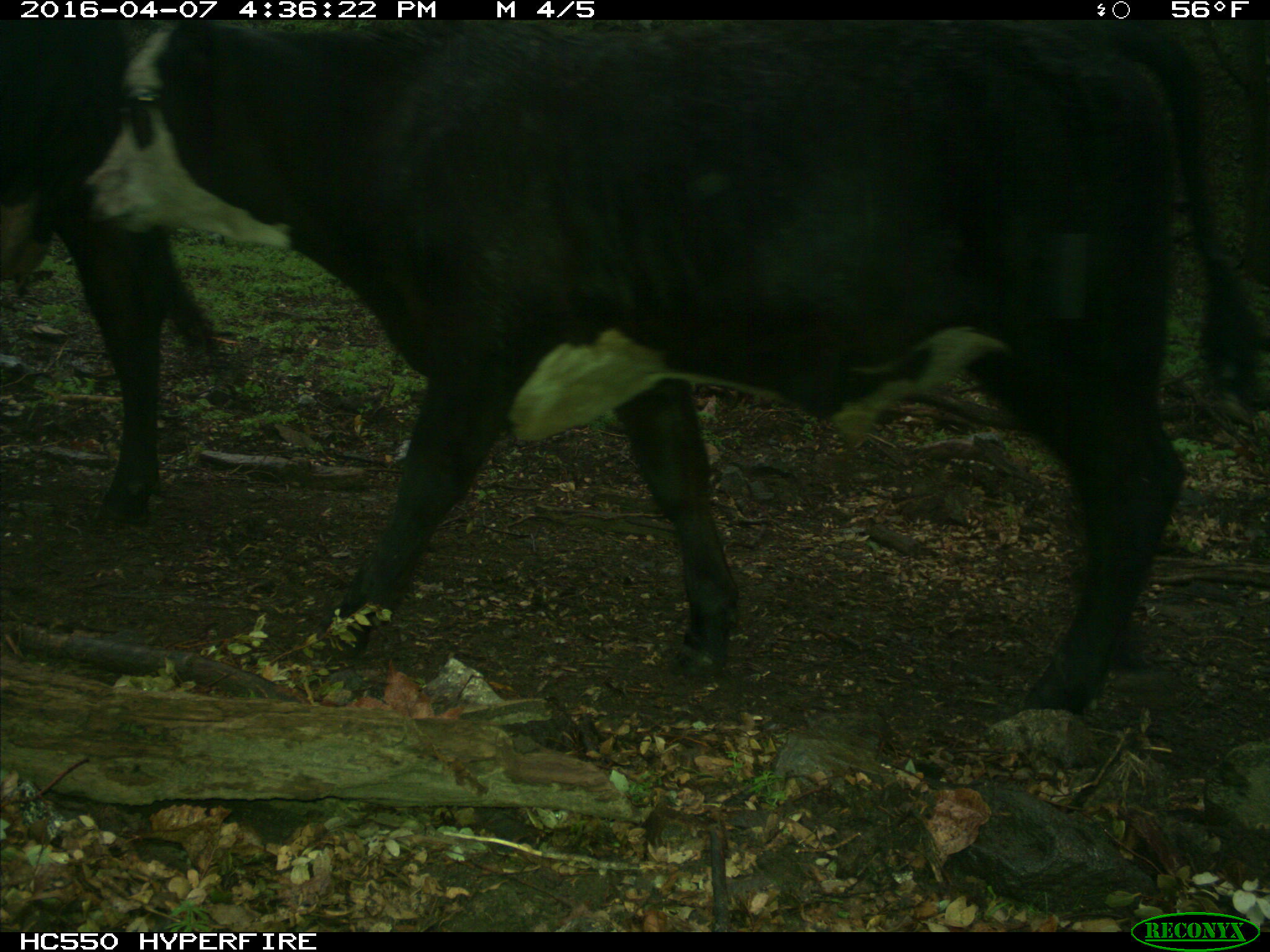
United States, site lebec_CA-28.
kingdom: Animalia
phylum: Chordata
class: Mammalia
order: Artiodactyla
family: Bovidae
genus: Bos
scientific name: Bos taurus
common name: domestic cow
Bos taurus (domestic cow).